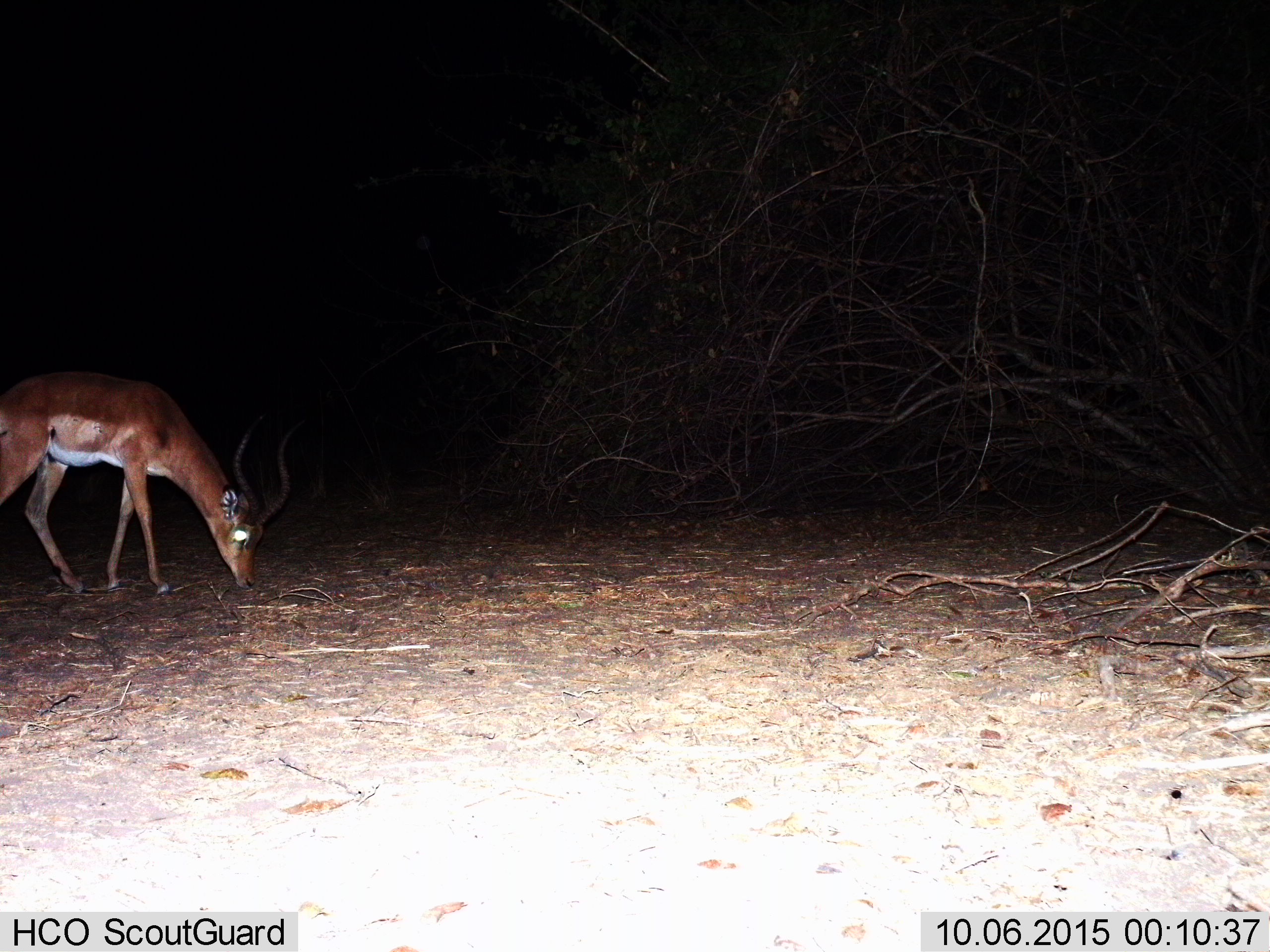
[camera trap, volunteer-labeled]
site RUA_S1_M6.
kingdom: Animalia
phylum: Chordata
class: Mammalia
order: Artiodactyla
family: Bovidae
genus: Aepyceros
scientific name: Aepyceros melampus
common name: impala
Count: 1.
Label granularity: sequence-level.